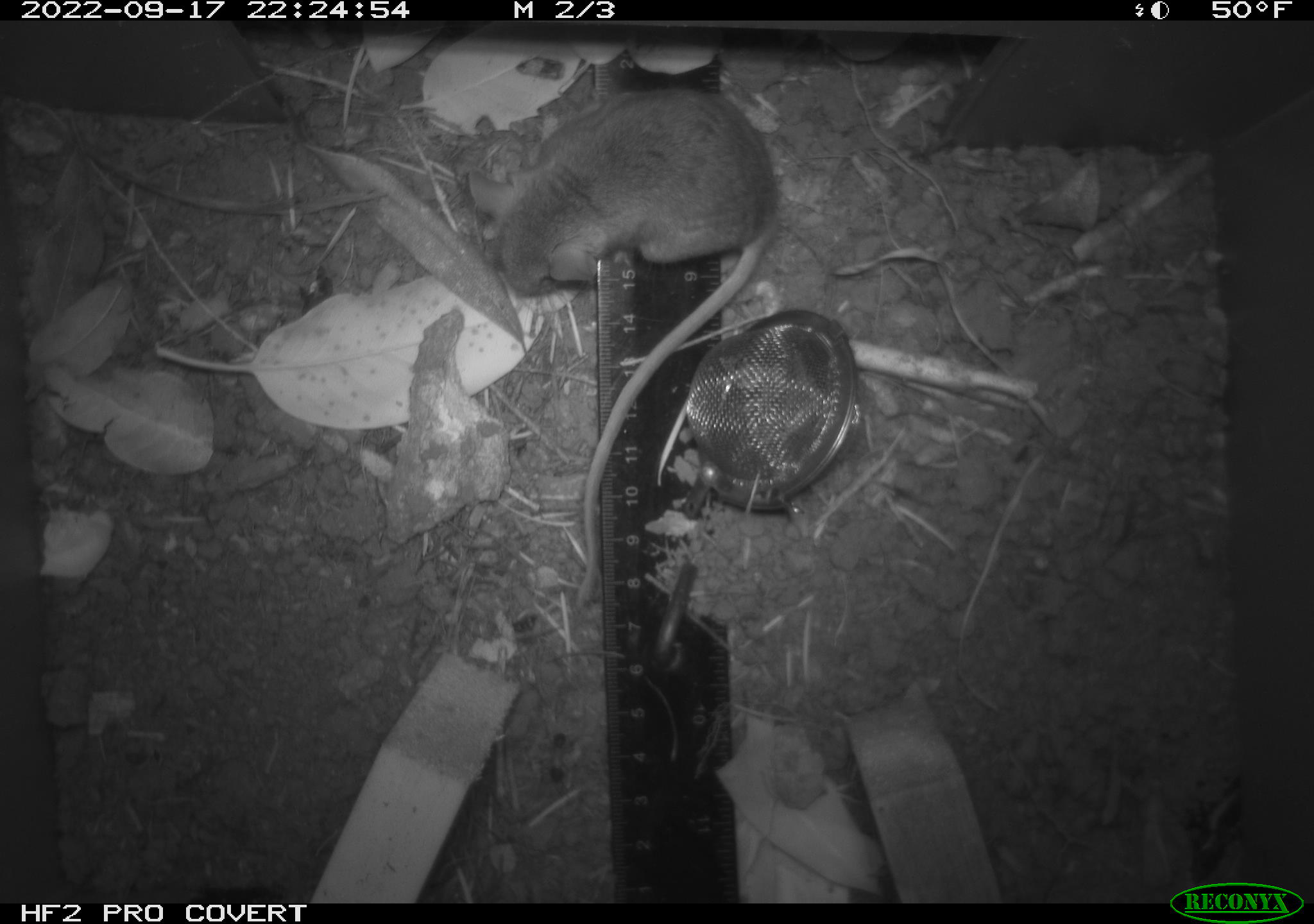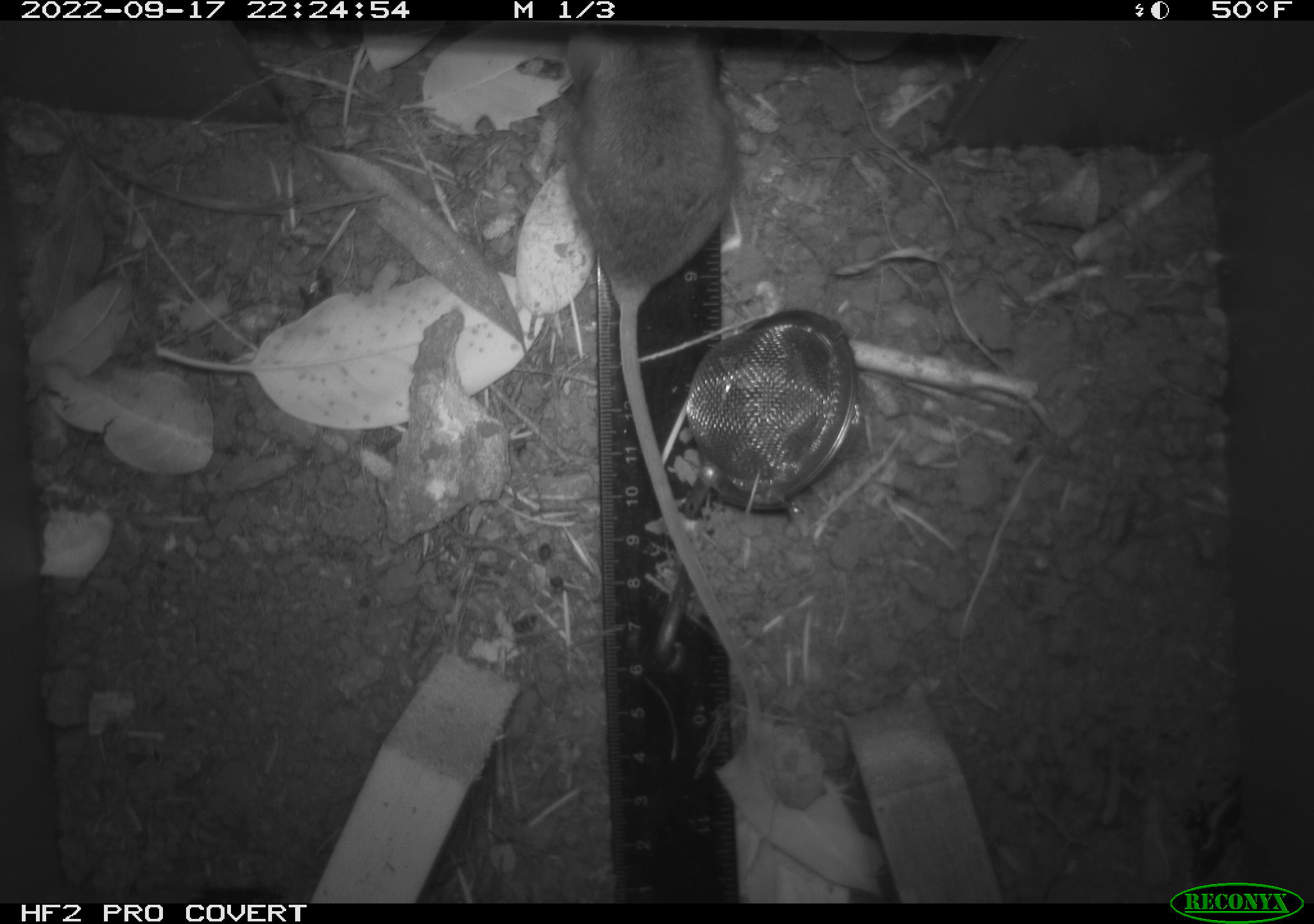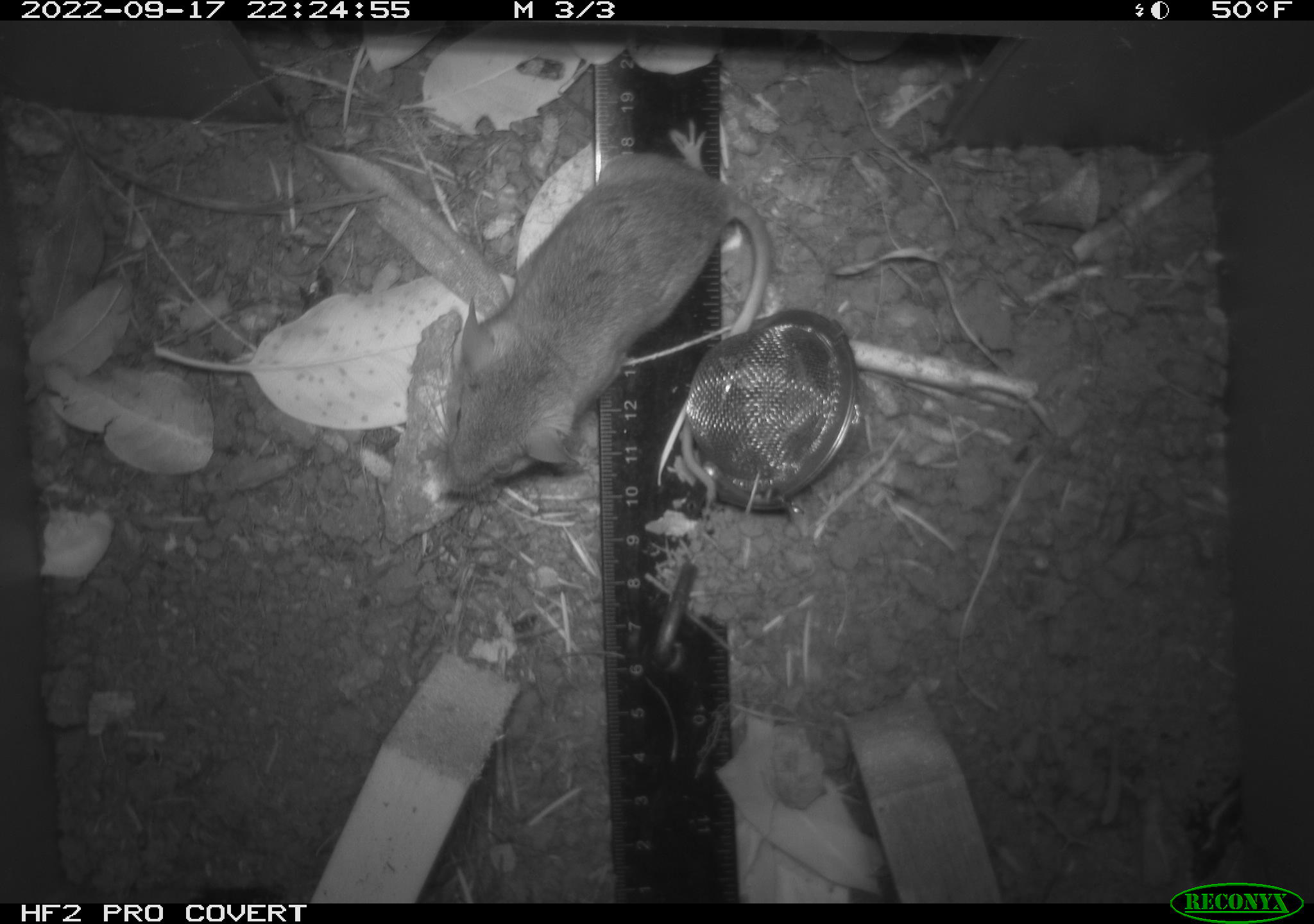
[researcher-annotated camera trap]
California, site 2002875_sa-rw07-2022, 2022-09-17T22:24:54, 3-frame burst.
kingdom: Animalia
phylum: Chordata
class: Mammalia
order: Rodentia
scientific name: Rodentia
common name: mouse species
Mouse species (Rodentia).